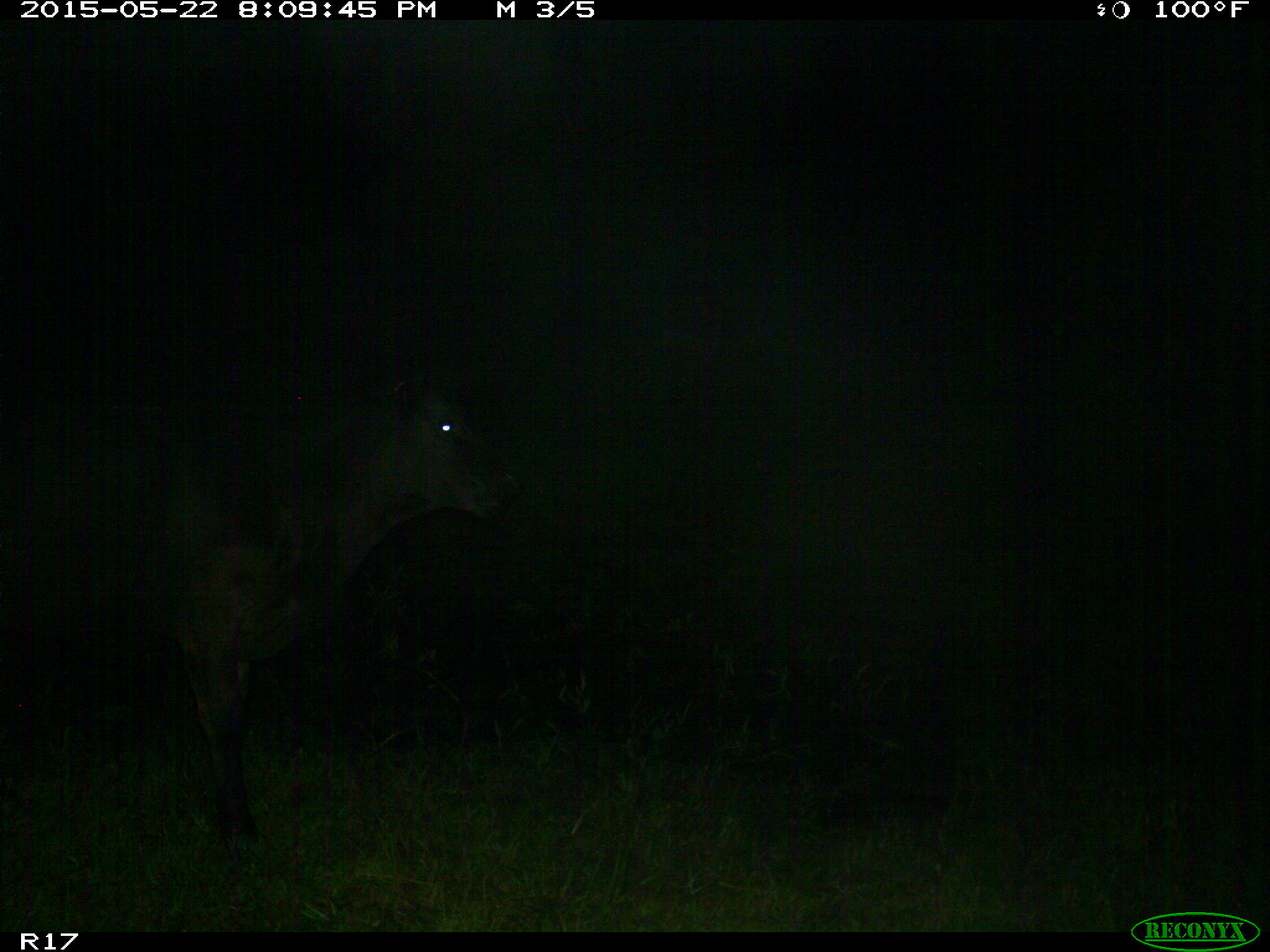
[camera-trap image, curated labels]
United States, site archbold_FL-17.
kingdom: Animalia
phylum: Chordata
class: Mammalia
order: Artiodactyla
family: Bovidae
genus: Bos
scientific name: Bos taurus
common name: domestic cow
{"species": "Bos taurus (domestic cow)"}